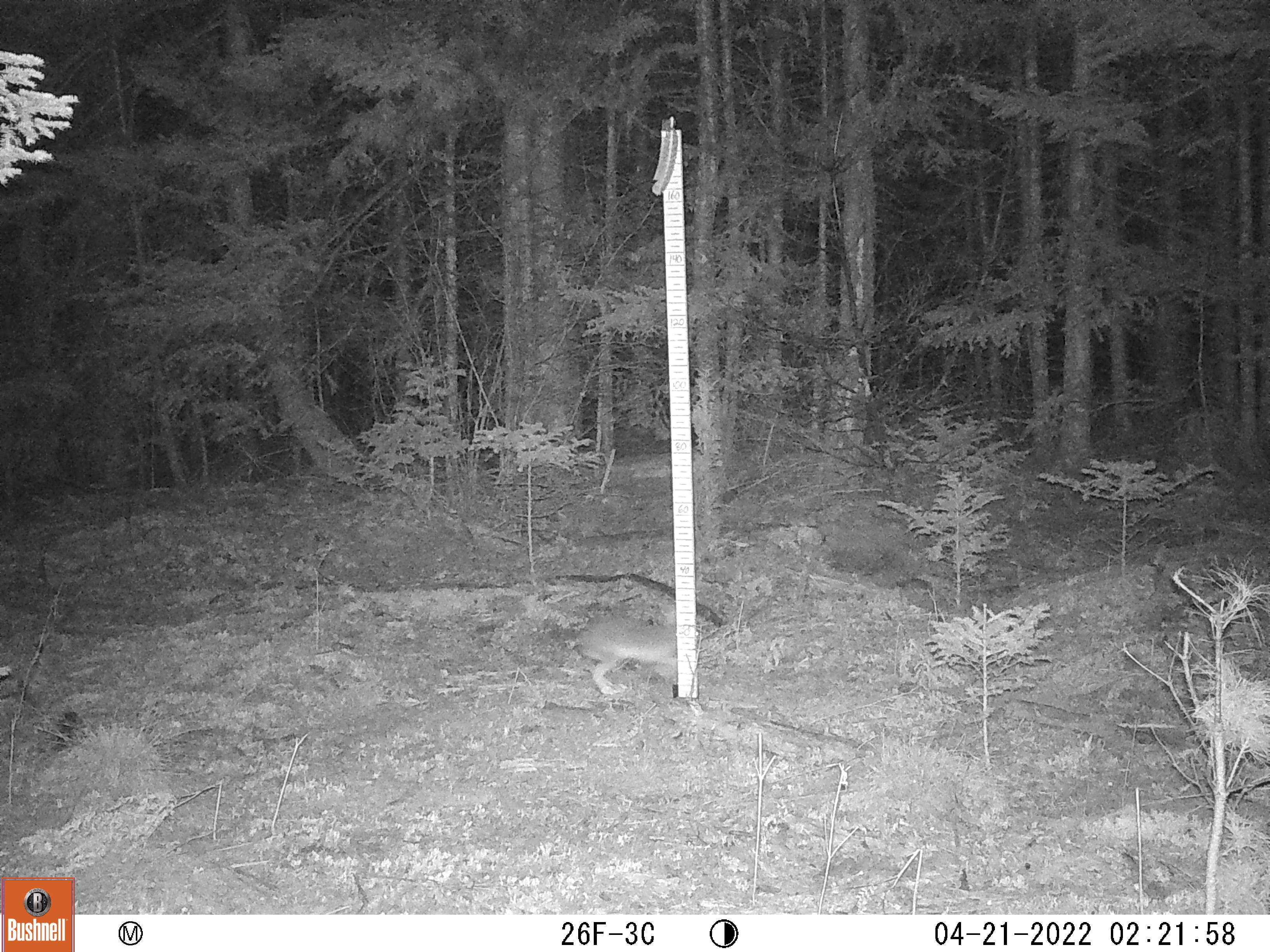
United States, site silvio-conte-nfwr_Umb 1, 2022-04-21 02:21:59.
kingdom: Animalia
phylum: Chordata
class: Mammalia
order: Lagomorpha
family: Leporidae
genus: Lepus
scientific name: Lepus americanus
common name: snowshoe hare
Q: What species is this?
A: Snowshoe hare (Lepus americanus).